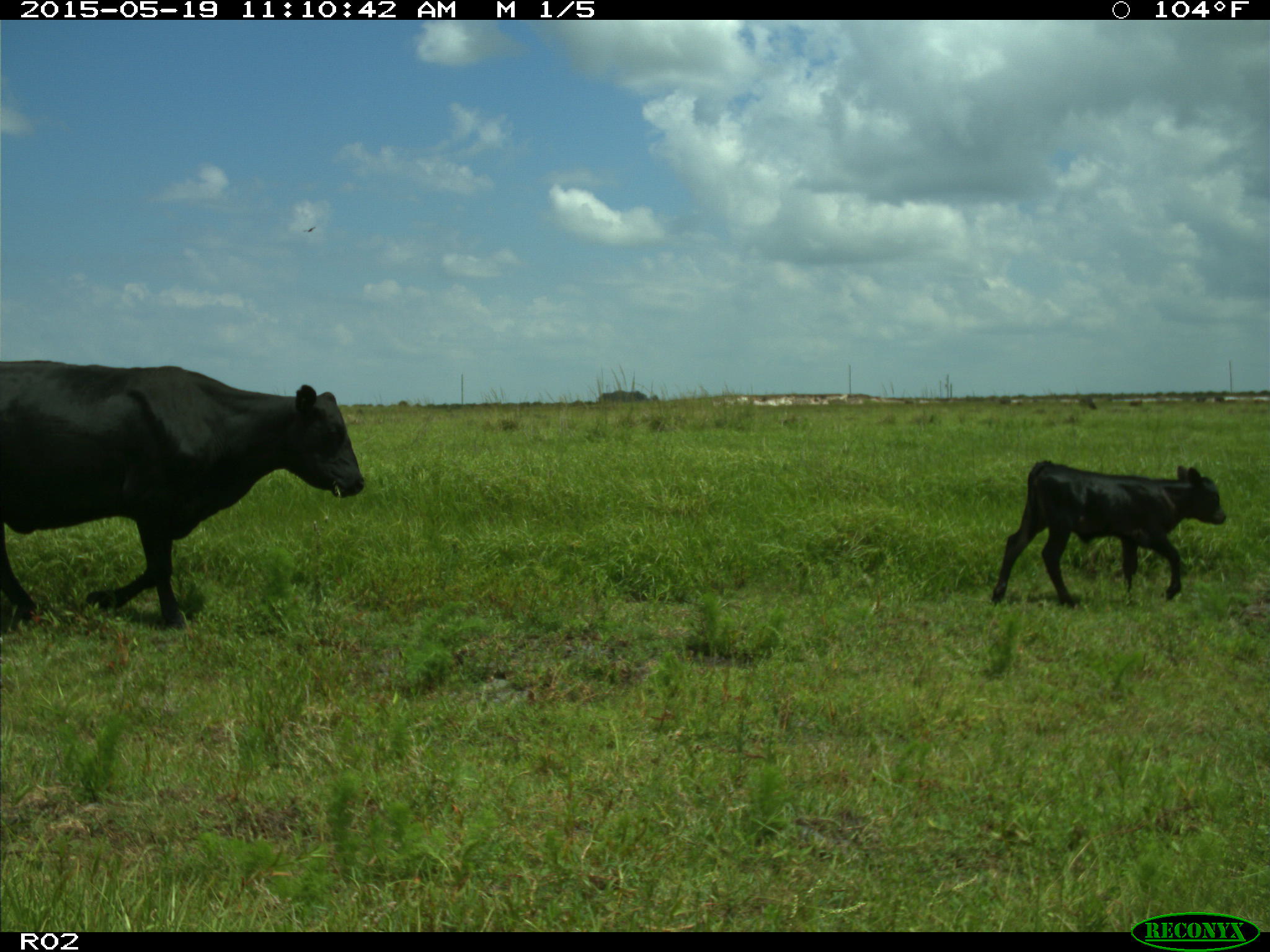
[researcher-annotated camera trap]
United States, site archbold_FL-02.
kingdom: Animalia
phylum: Chordata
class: Mammalia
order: Artiodactyla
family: Bovidae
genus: Bos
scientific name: Bos taurus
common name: domestic cow